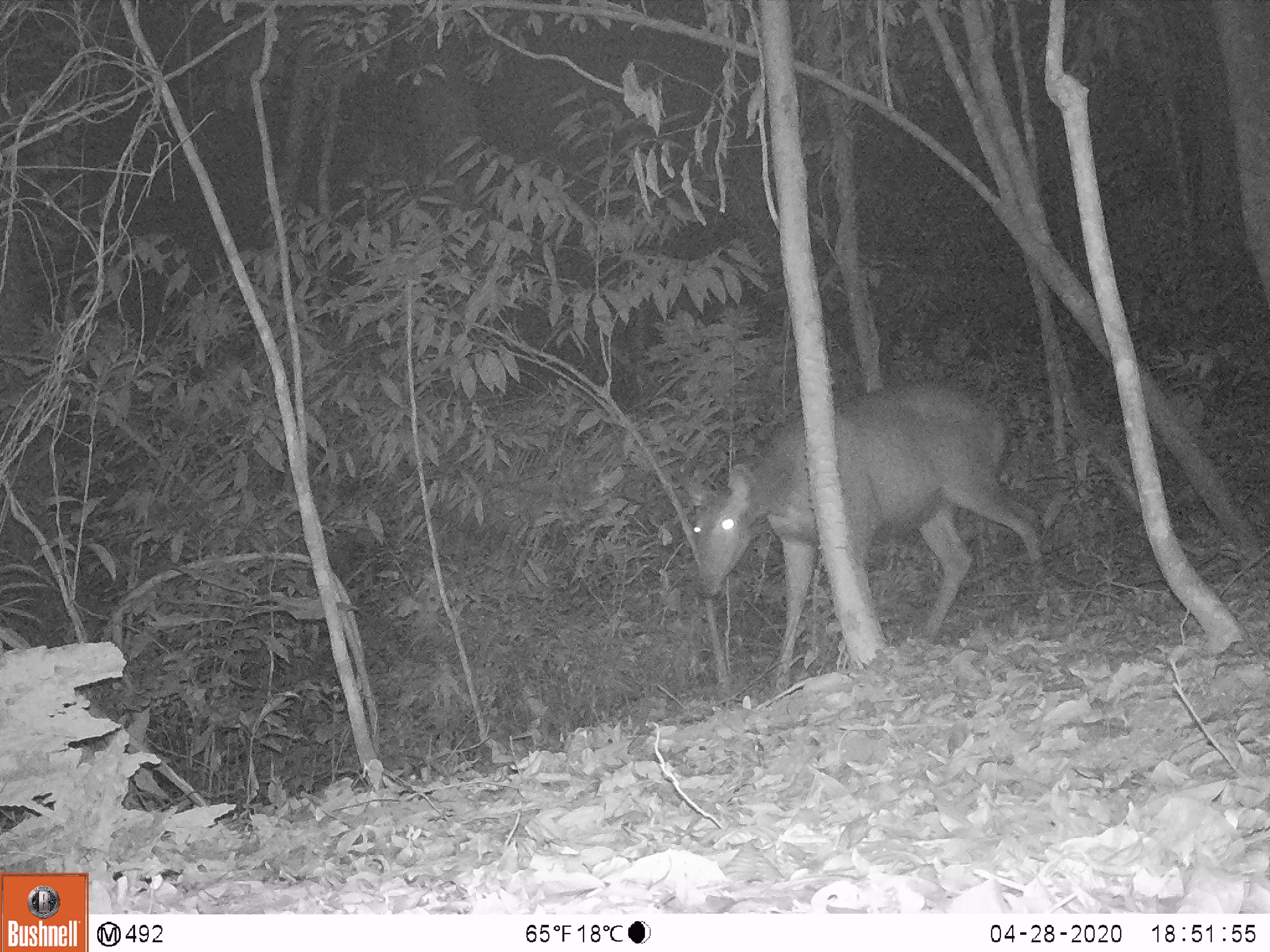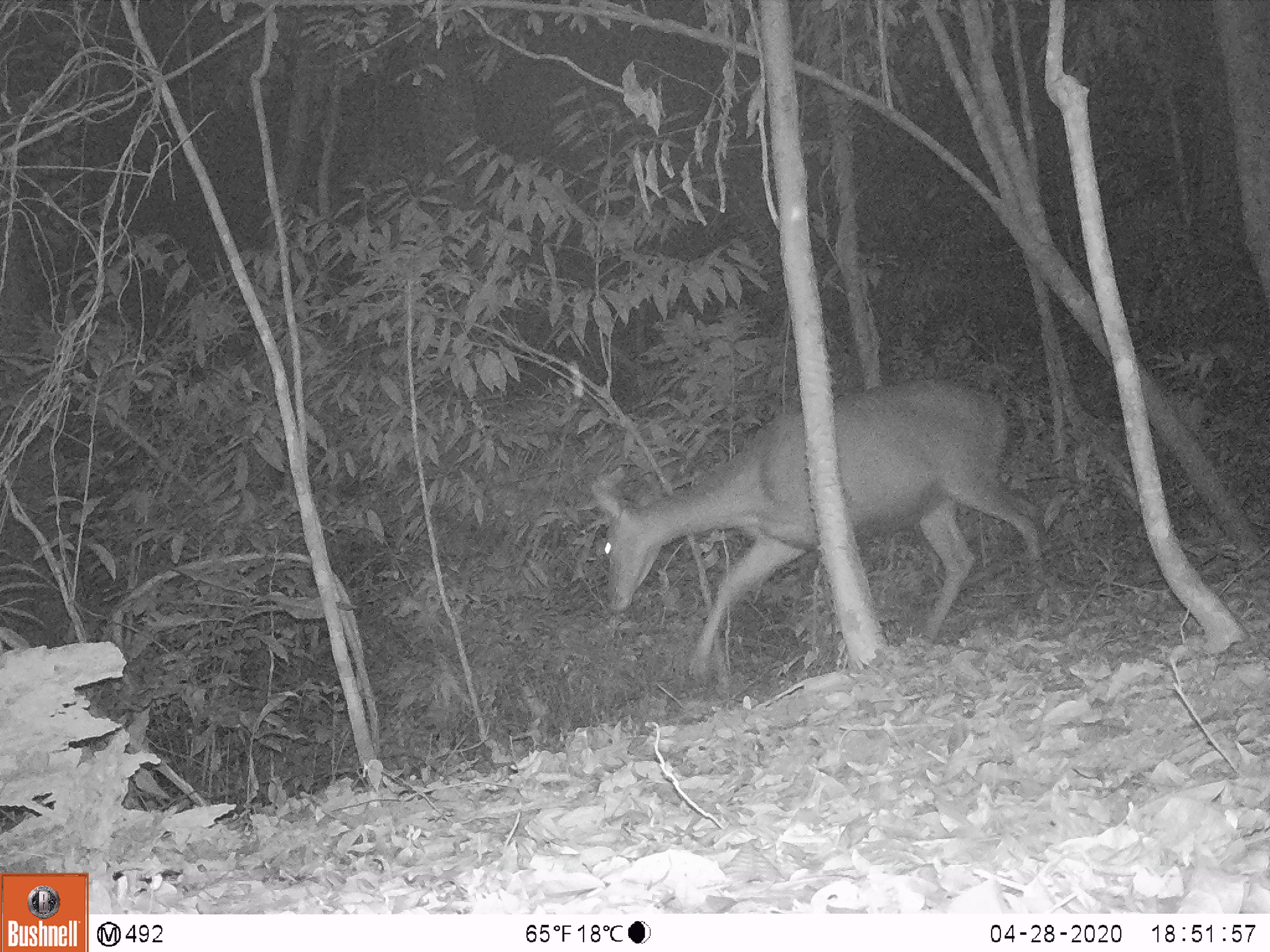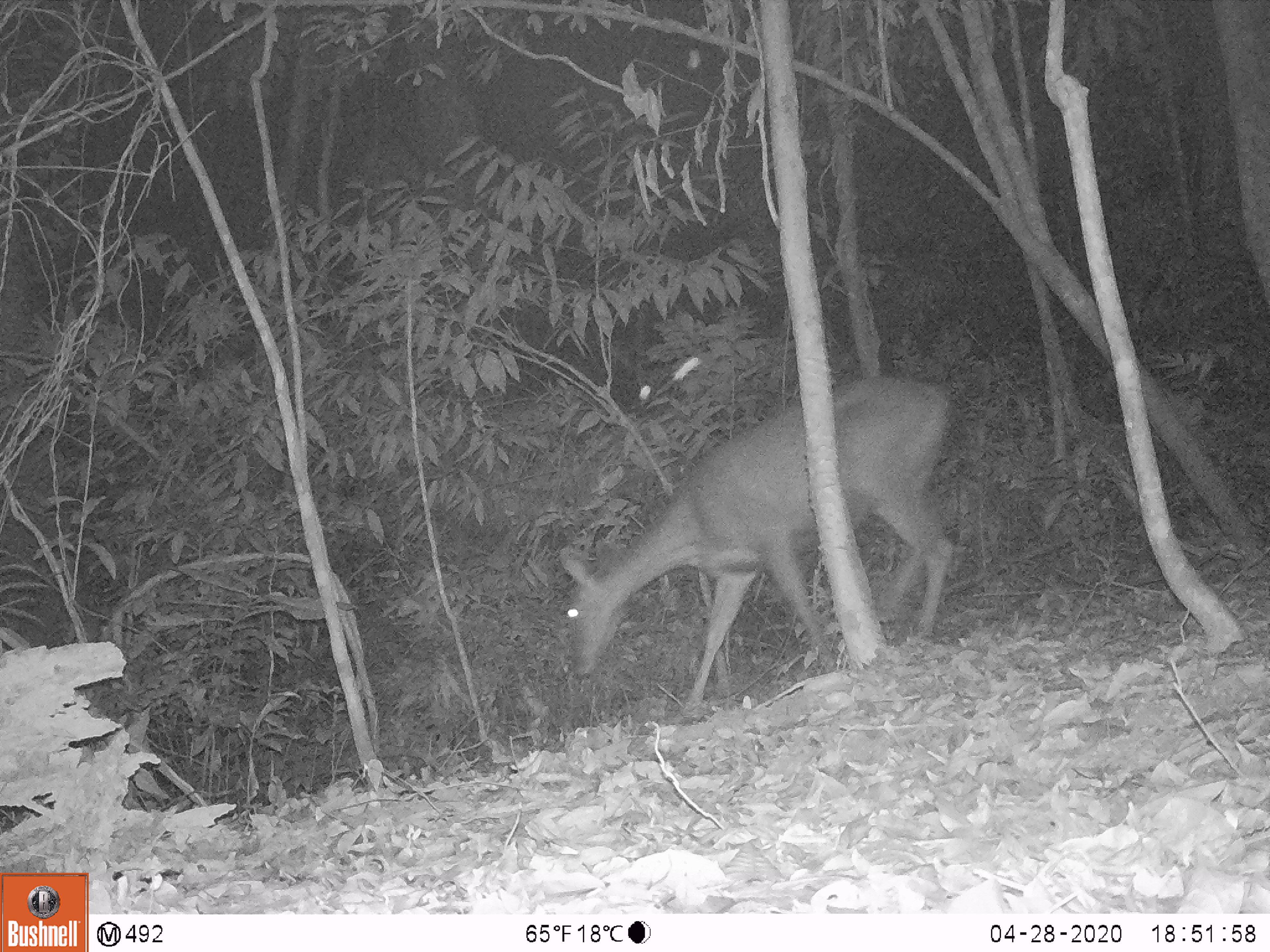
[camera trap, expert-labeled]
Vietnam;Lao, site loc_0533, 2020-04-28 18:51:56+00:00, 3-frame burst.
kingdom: Animalia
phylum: Chordata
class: Mammalia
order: Artiodactyla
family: Cervidae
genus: Rusa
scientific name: Rusa unicolor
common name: sambar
Sambar (Rusa unicolor). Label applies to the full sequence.